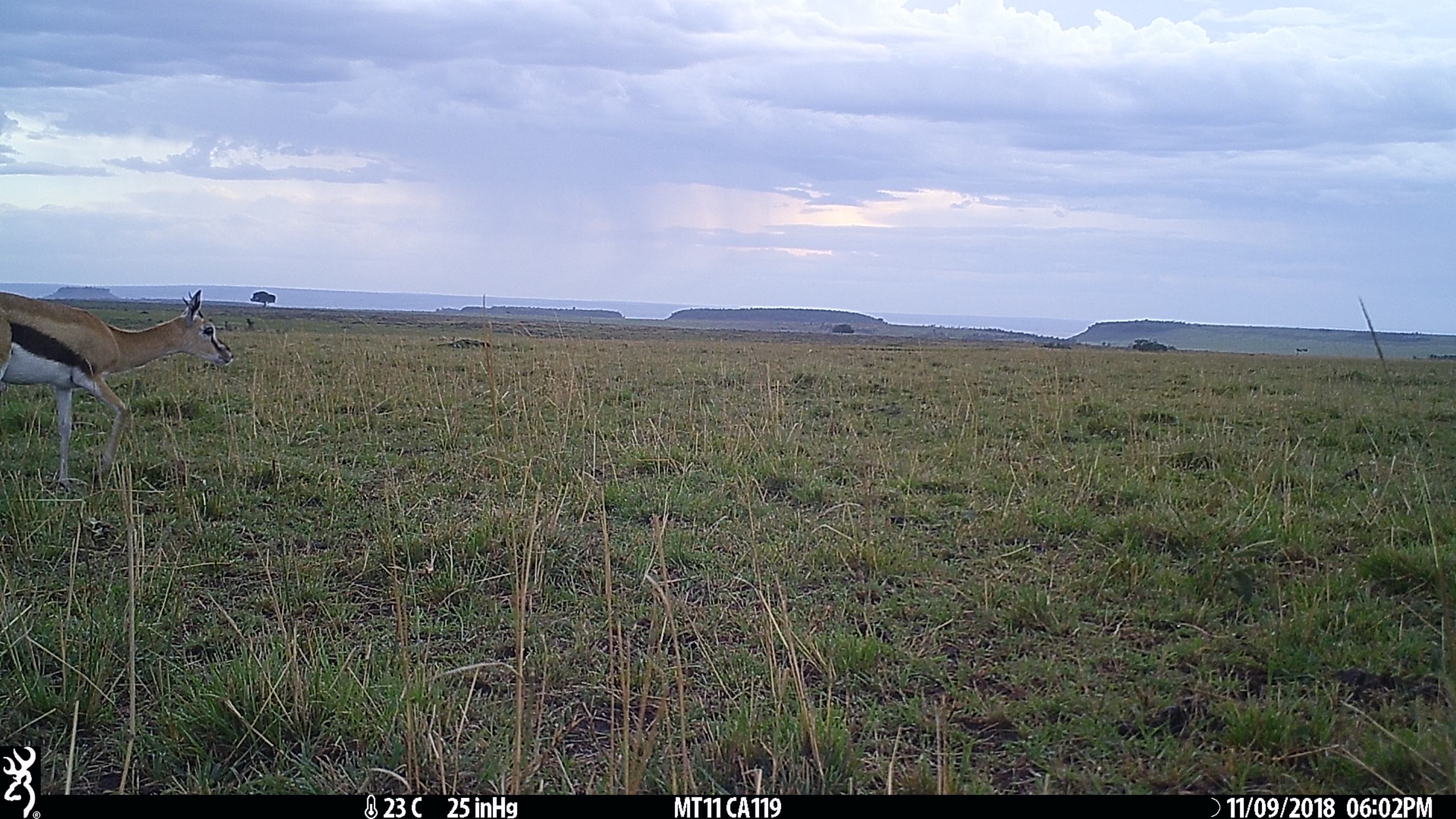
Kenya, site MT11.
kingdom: Animalia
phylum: Chordata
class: Mammalia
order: Artiodactyla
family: Bovidae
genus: Eudorcas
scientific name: Eudorcas thomsonii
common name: thomon's gazelle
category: gazelle thomsons